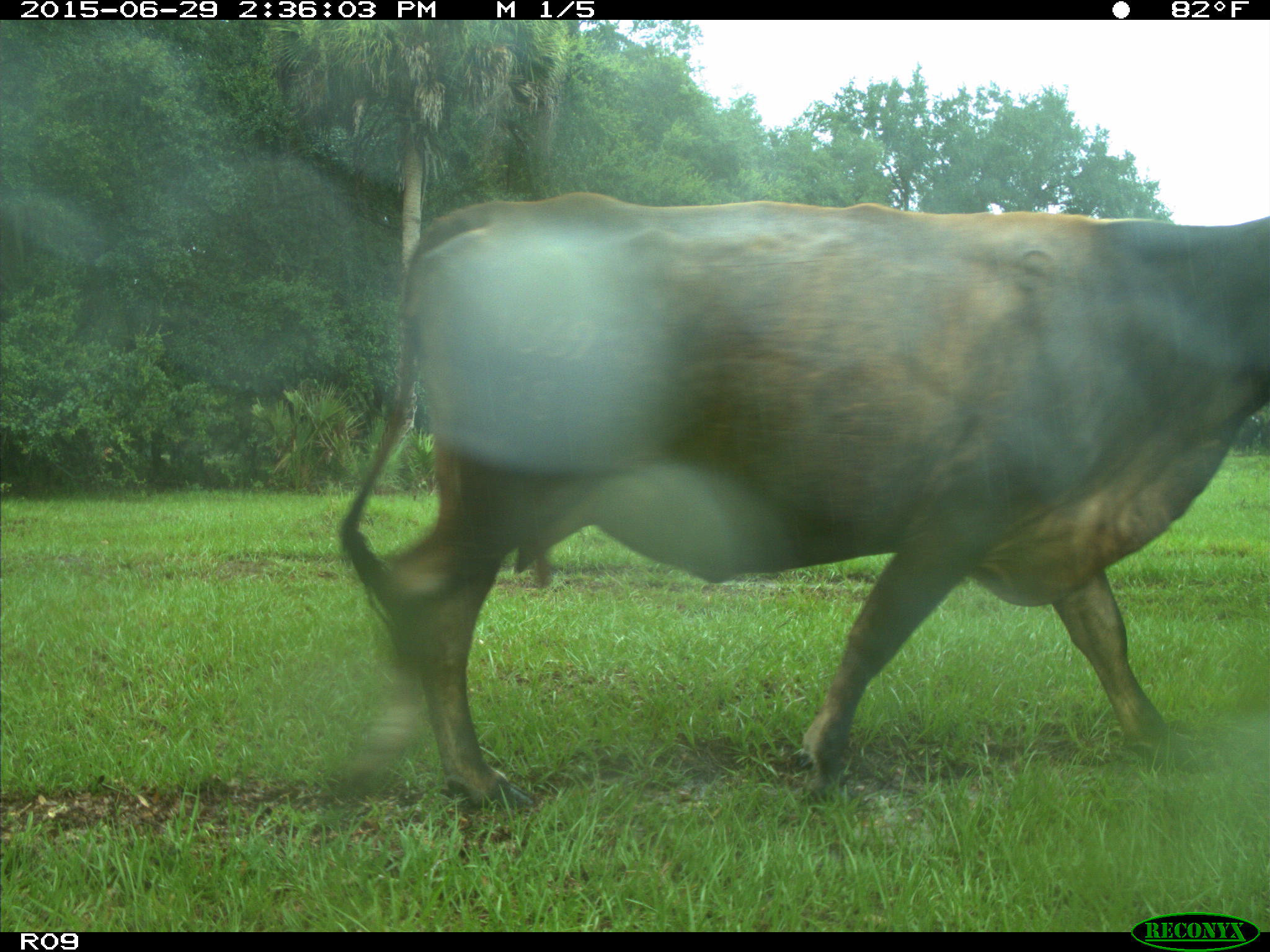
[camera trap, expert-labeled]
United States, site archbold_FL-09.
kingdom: Animalia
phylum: Chordata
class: Mammalia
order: Artiodactyla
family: Bovidae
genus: Bos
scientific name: Bos taurus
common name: domestic cow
Bos taurus (domestic cow).